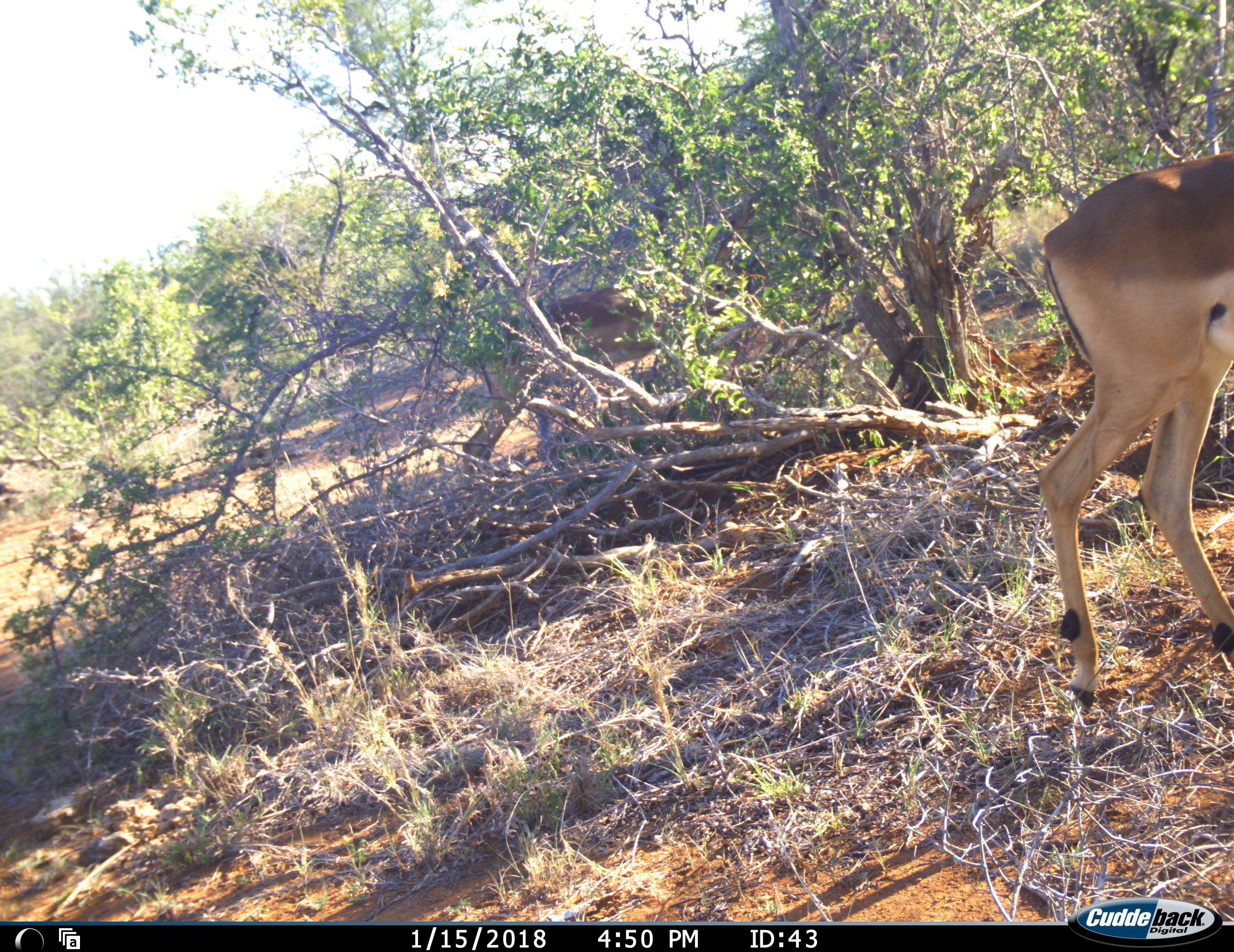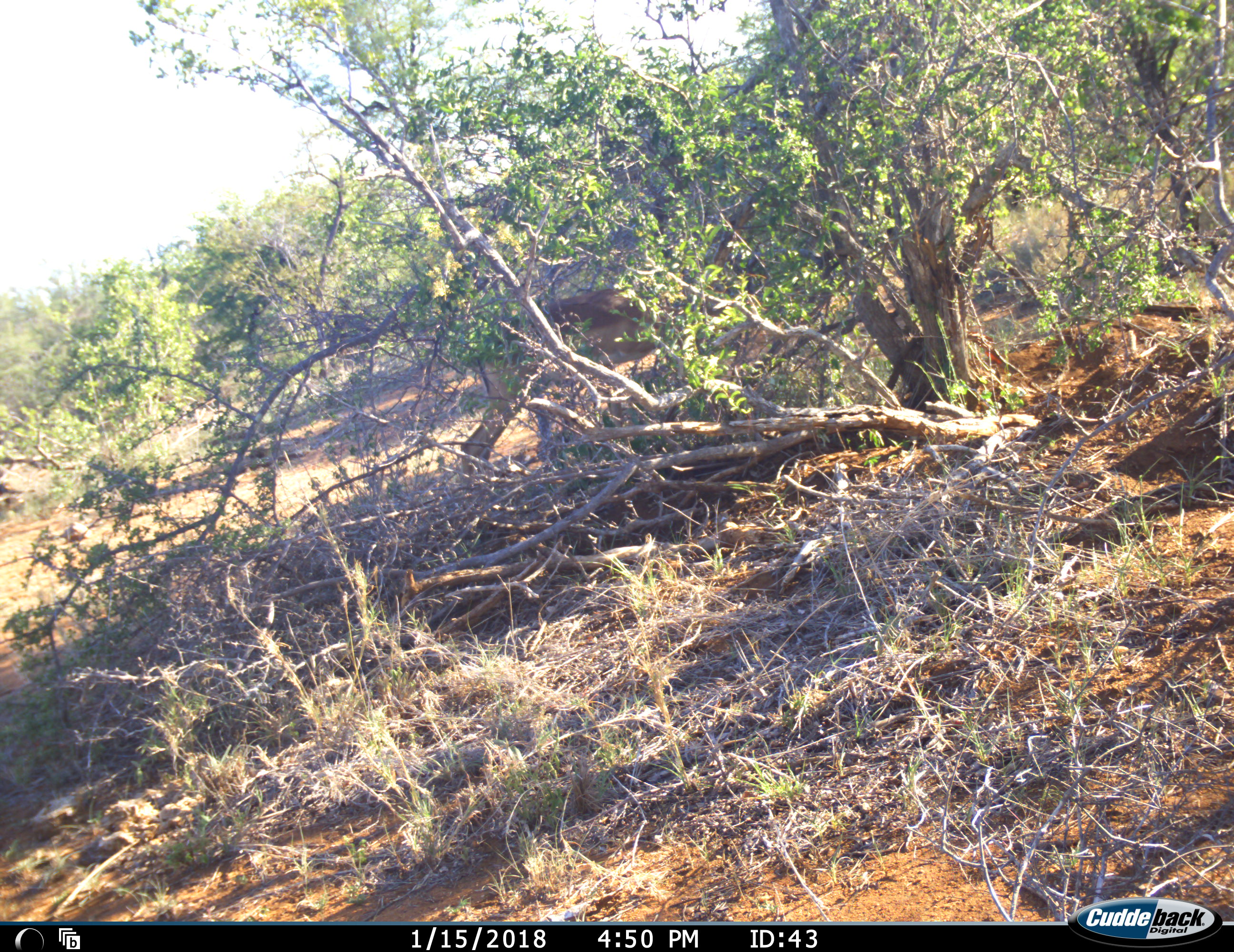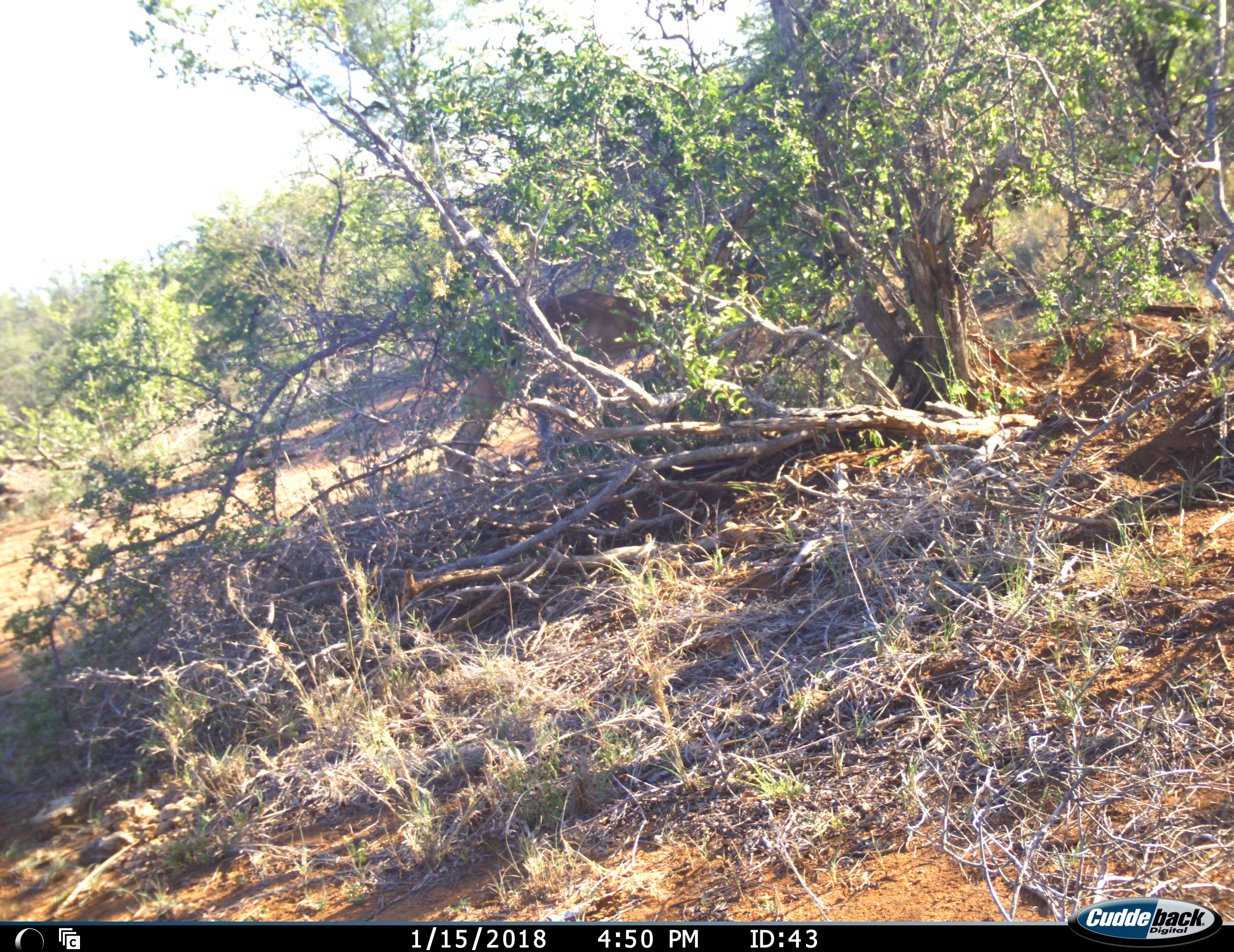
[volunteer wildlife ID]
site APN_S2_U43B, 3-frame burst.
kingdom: Animalia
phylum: Chordata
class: Mammalia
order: Artiodactyla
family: Bovidae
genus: Aepyceros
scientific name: Aepyceros melampus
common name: impala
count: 2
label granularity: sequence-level